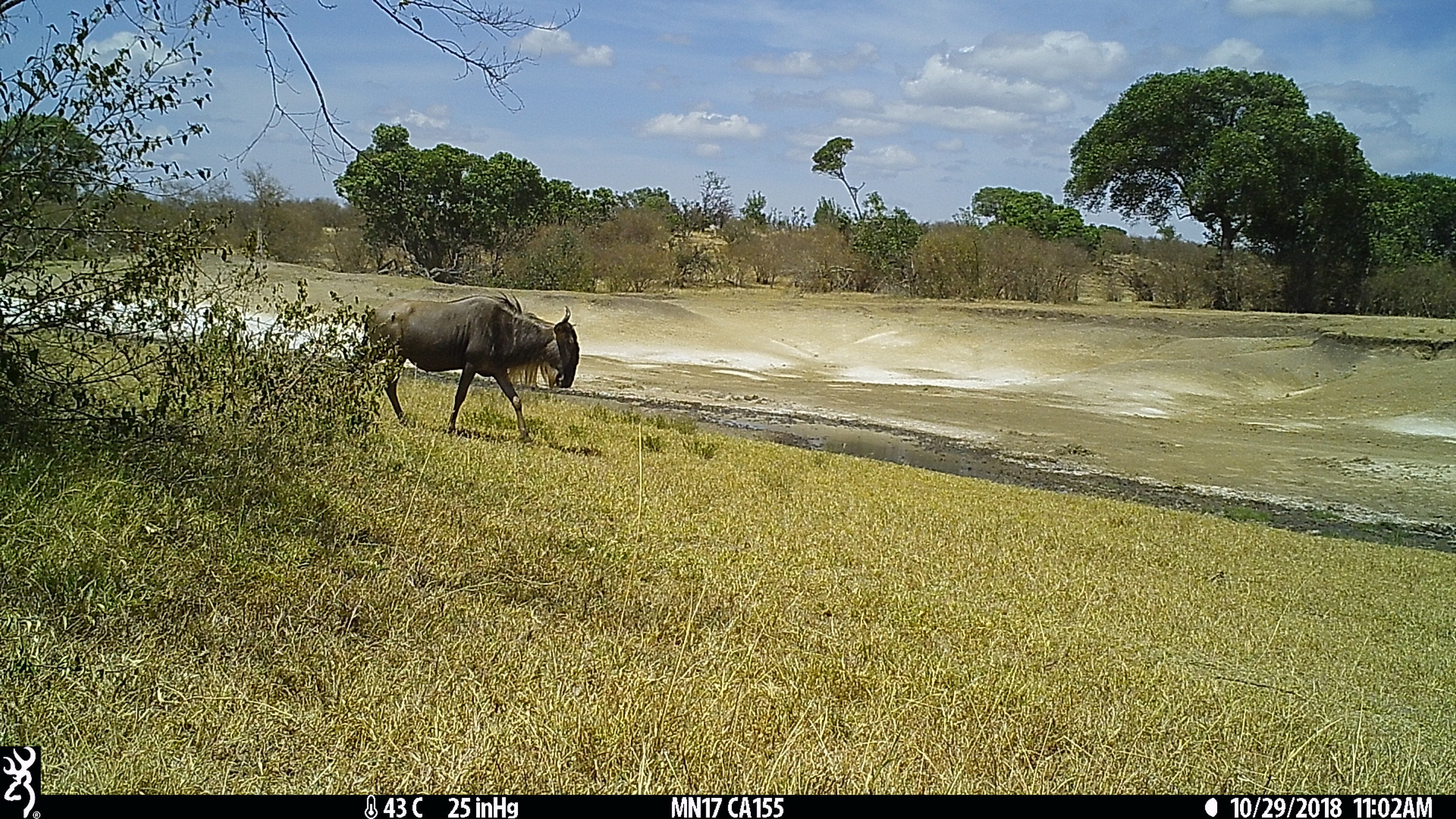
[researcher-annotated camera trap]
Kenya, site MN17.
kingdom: Animalia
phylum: Chordata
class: Mammalia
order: Artiodactyla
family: Bovidae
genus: Connochaetes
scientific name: Connochaetes taurinus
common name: blue wildebeest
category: wildebeest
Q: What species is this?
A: Wildebeest (blue wildebeest) (Connochaetes taurinus).